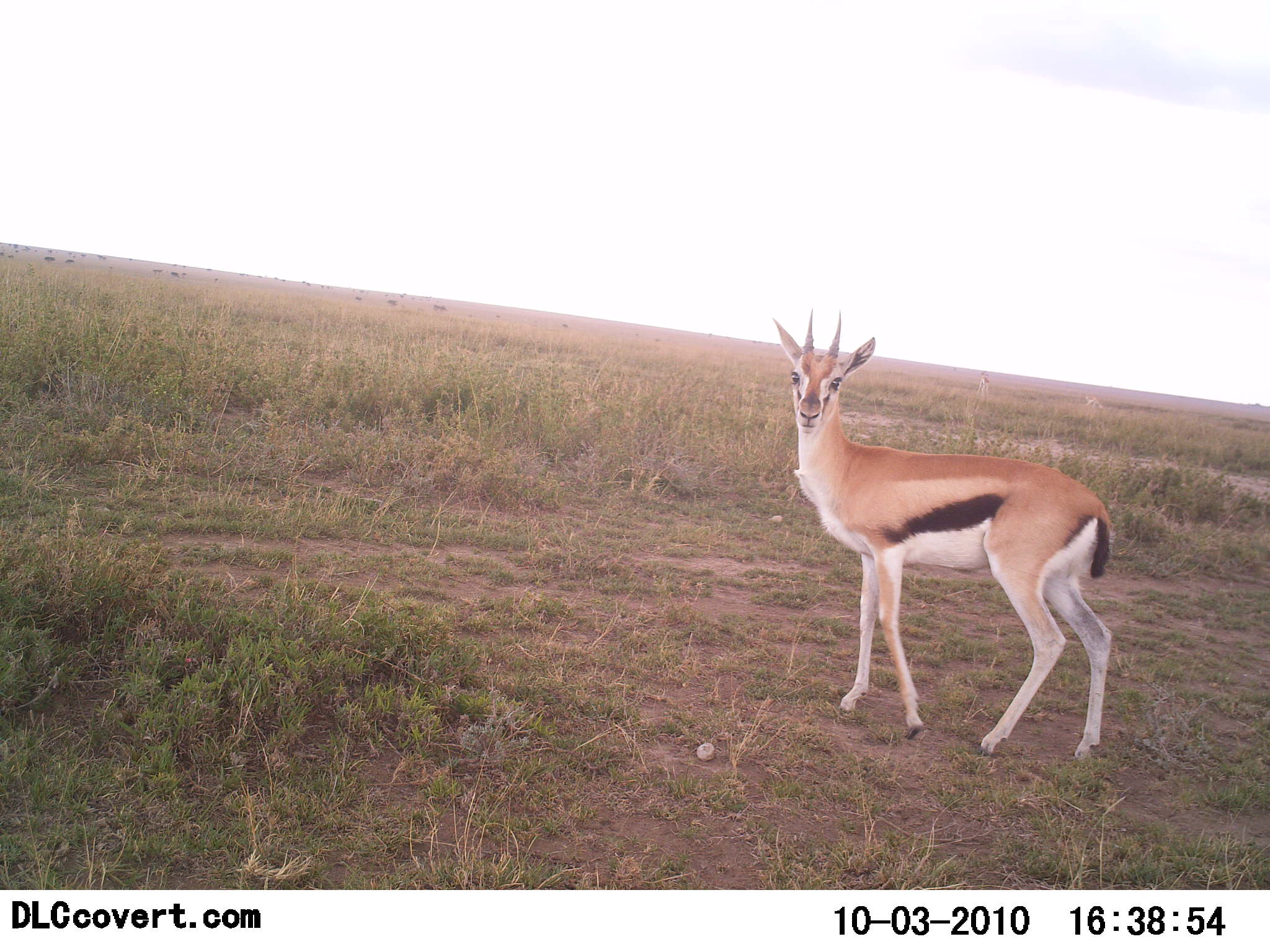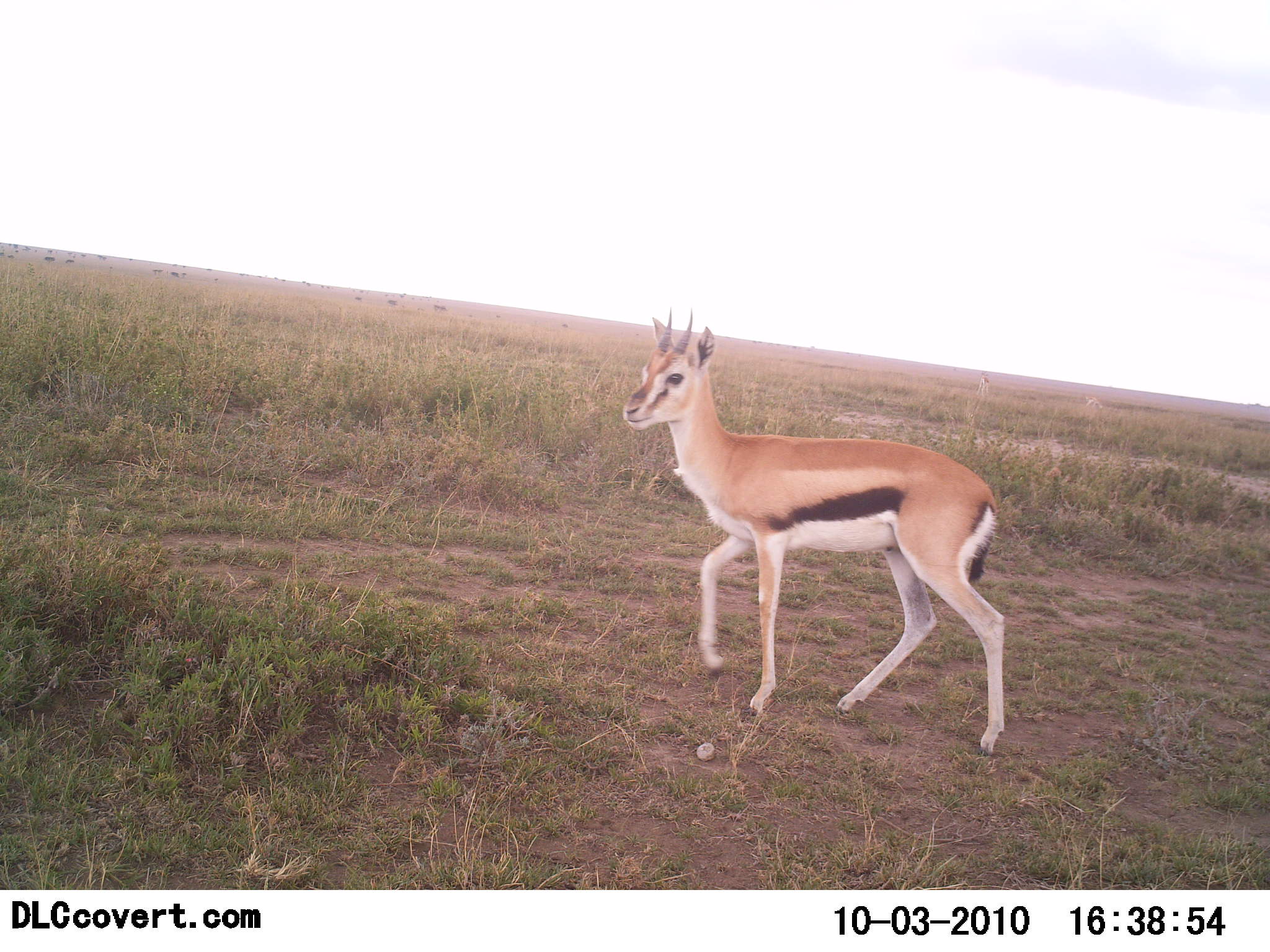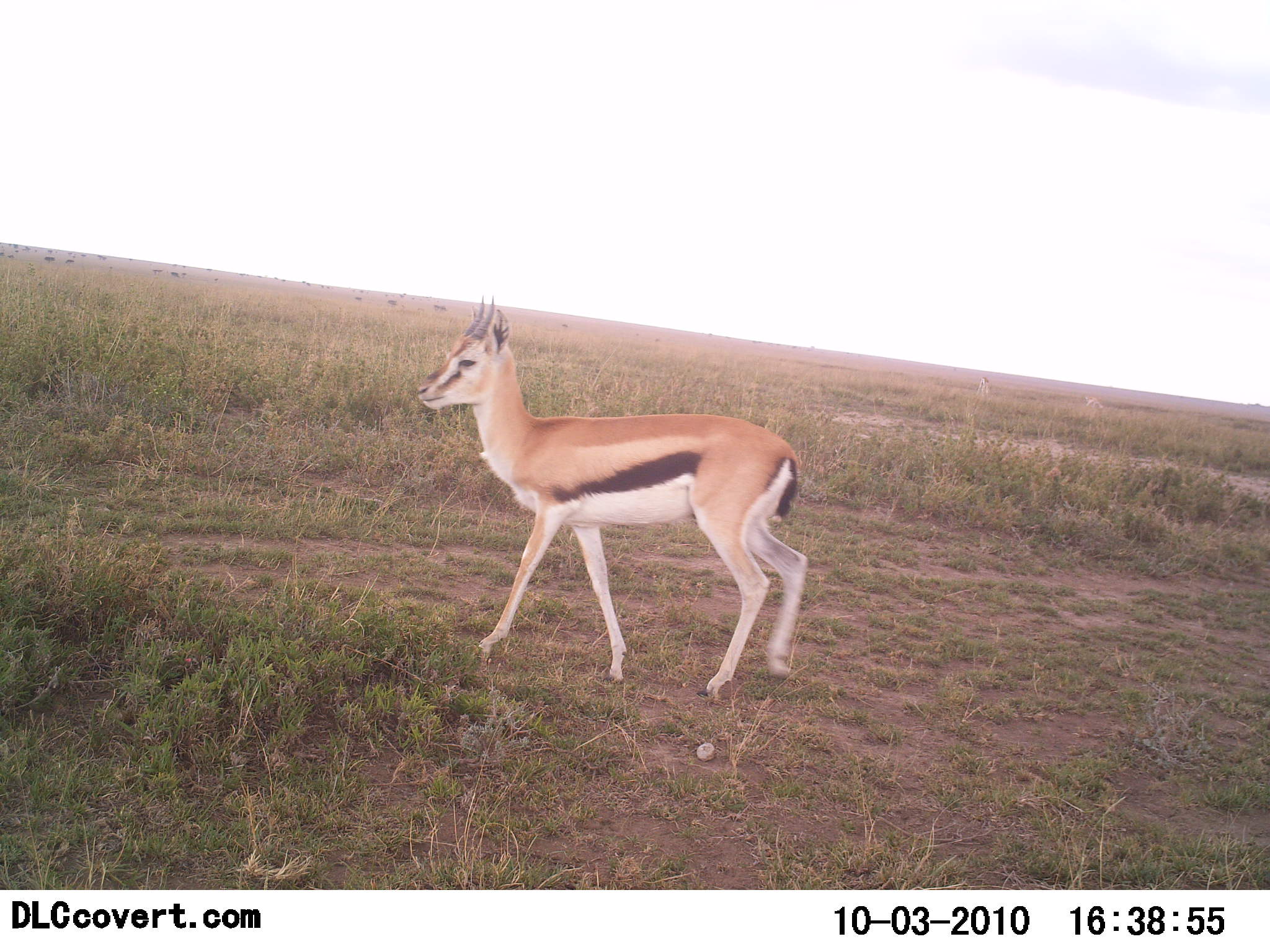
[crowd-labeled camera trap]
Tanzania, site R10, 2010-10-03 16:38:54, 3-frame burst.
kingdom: Animalia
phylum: Chordata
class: Mammalia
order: Artiodactyla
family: Bovidae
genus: Eudorcas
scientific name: Eudorcas thomsonii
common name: thomson's gazelle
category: gazellethomsons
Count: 1.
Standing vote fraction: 7%.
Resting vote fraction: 0%.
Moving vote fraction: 100%.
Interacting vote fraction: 0%.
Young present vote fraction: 0%.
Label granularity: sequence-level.